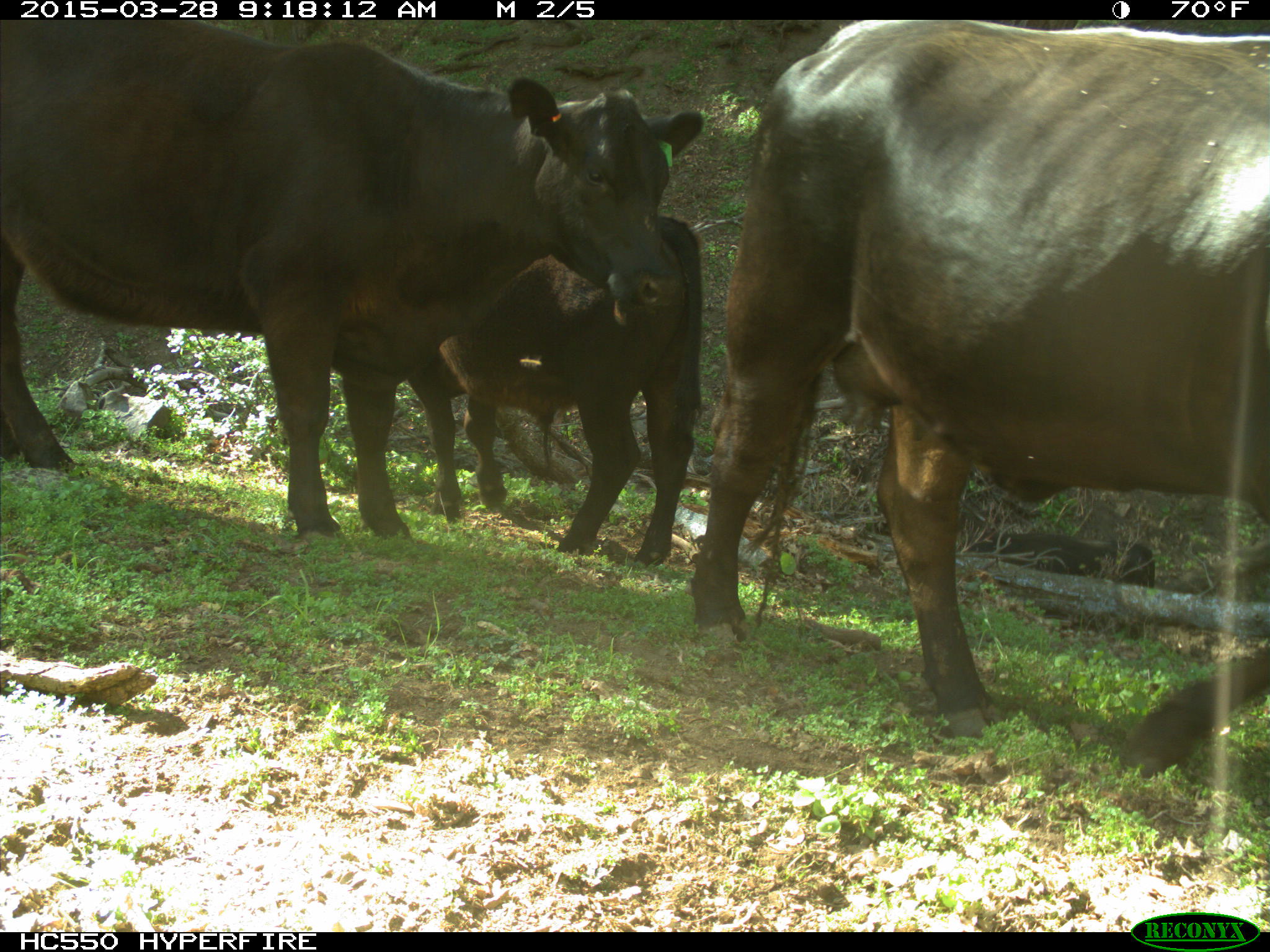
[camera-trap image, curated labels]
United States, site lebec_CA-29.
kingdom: Animalia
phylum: Chordata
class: Mammalia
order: Artiodactyla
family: Bovidae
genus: Bos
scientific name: Bos taurus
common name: domestic cow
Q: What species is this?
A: Bos taurus (domestic cow).